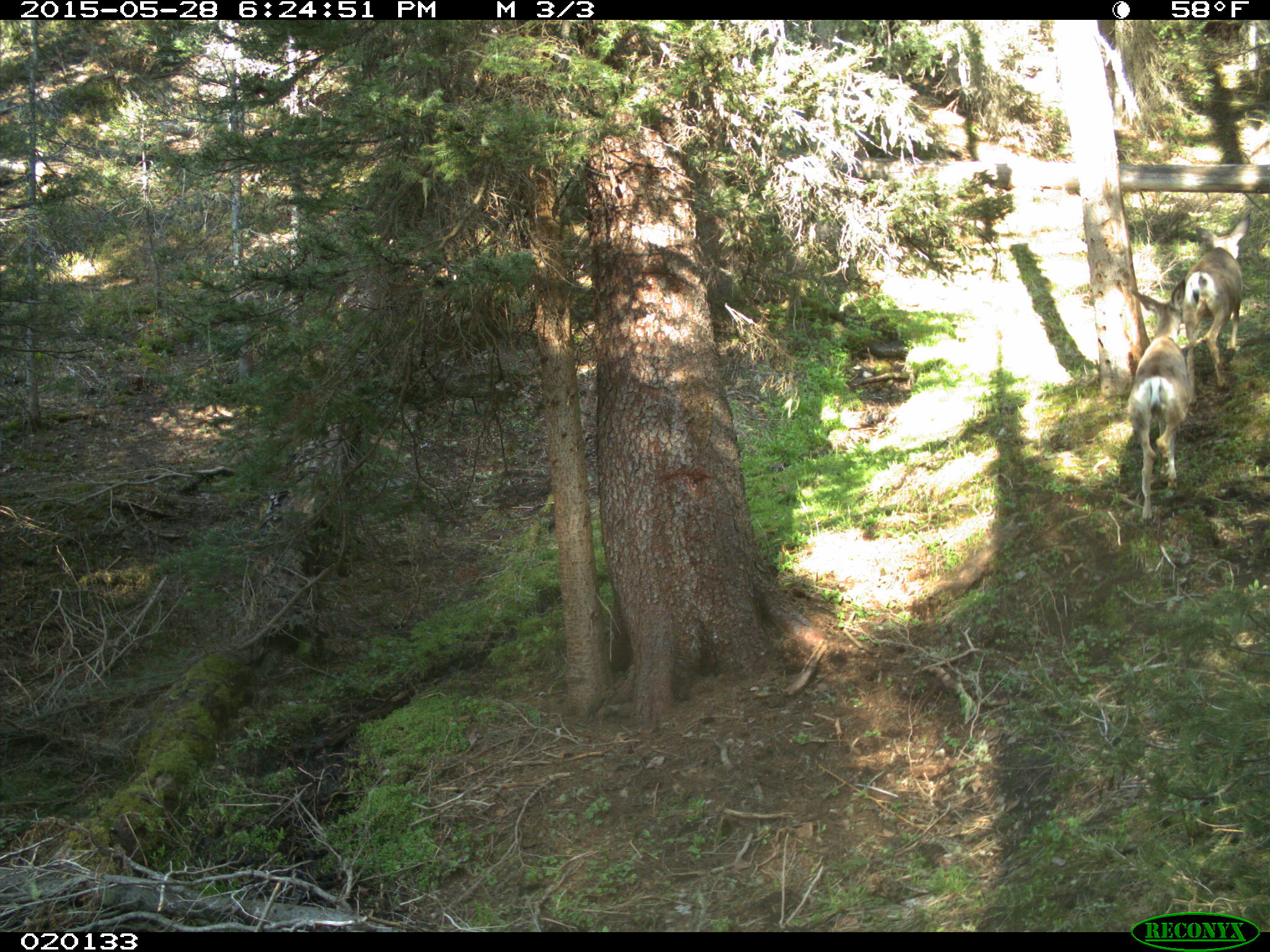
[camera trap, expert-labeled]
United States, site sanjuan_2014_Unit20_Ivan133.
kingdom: Animalia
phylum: Chordata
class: Mammalia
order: Artiodactyla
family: Cervidae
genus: Odocoileus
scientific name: Odocoileus hemionus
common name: mule deer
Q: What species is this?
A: Odocoileus hemionus (mule deer).